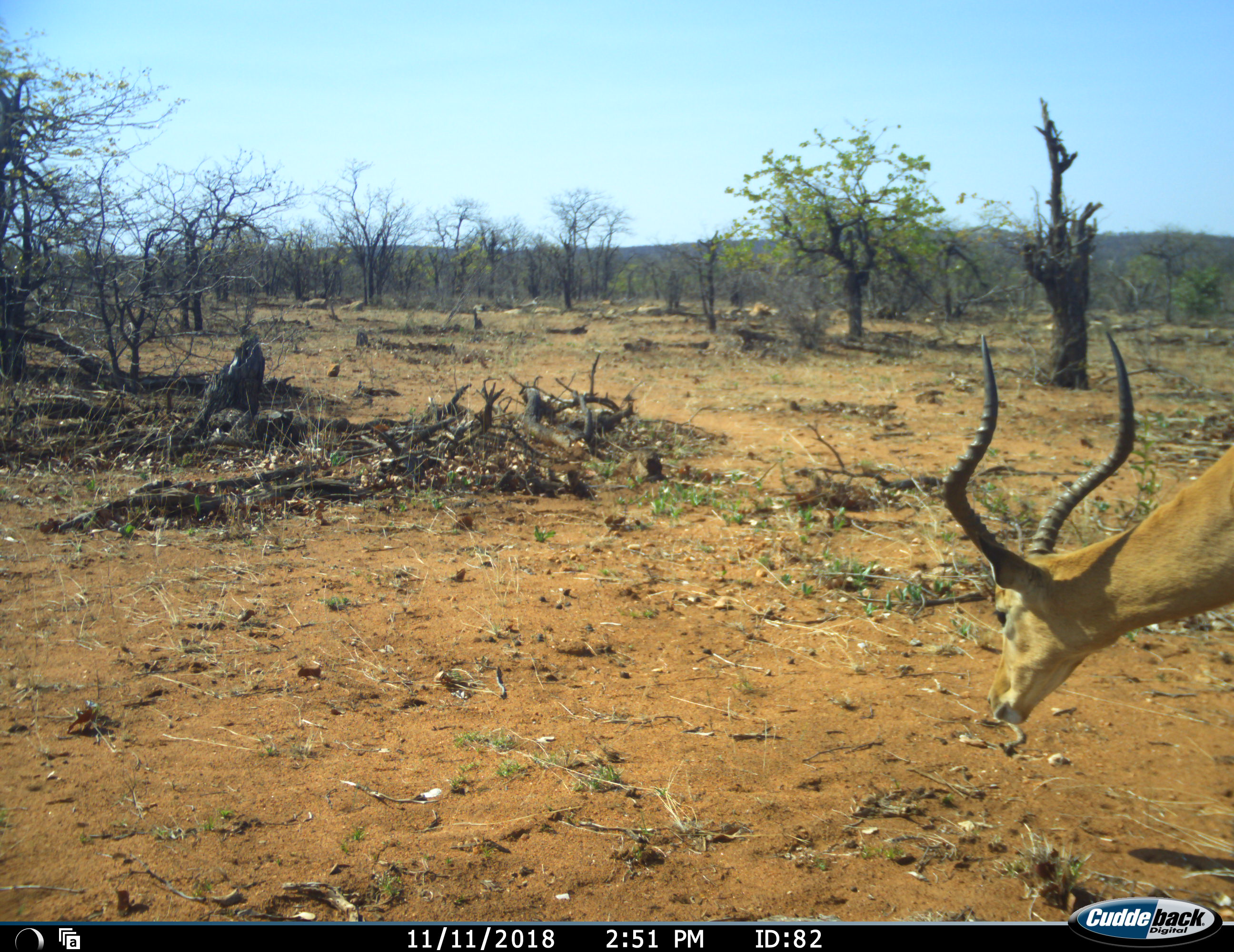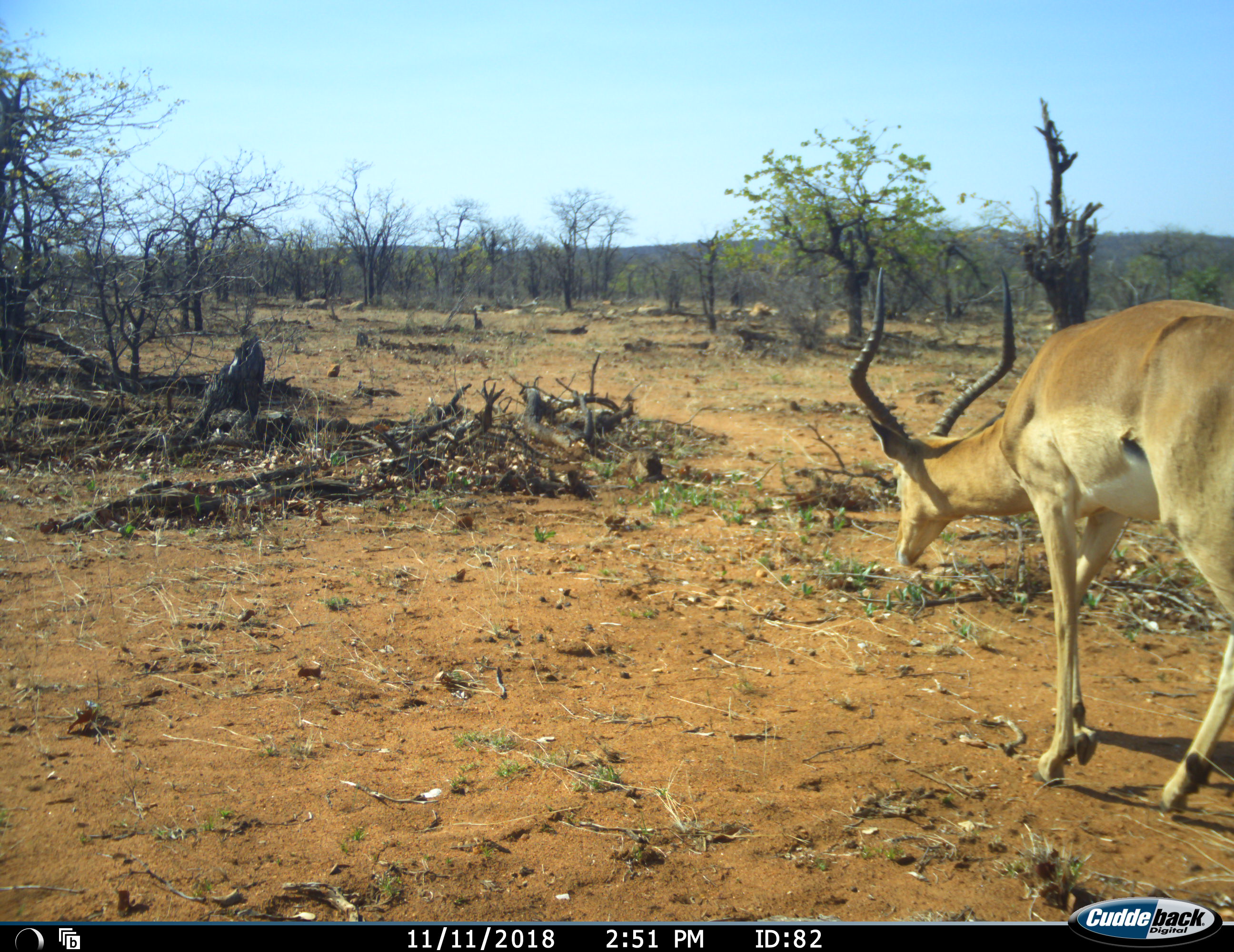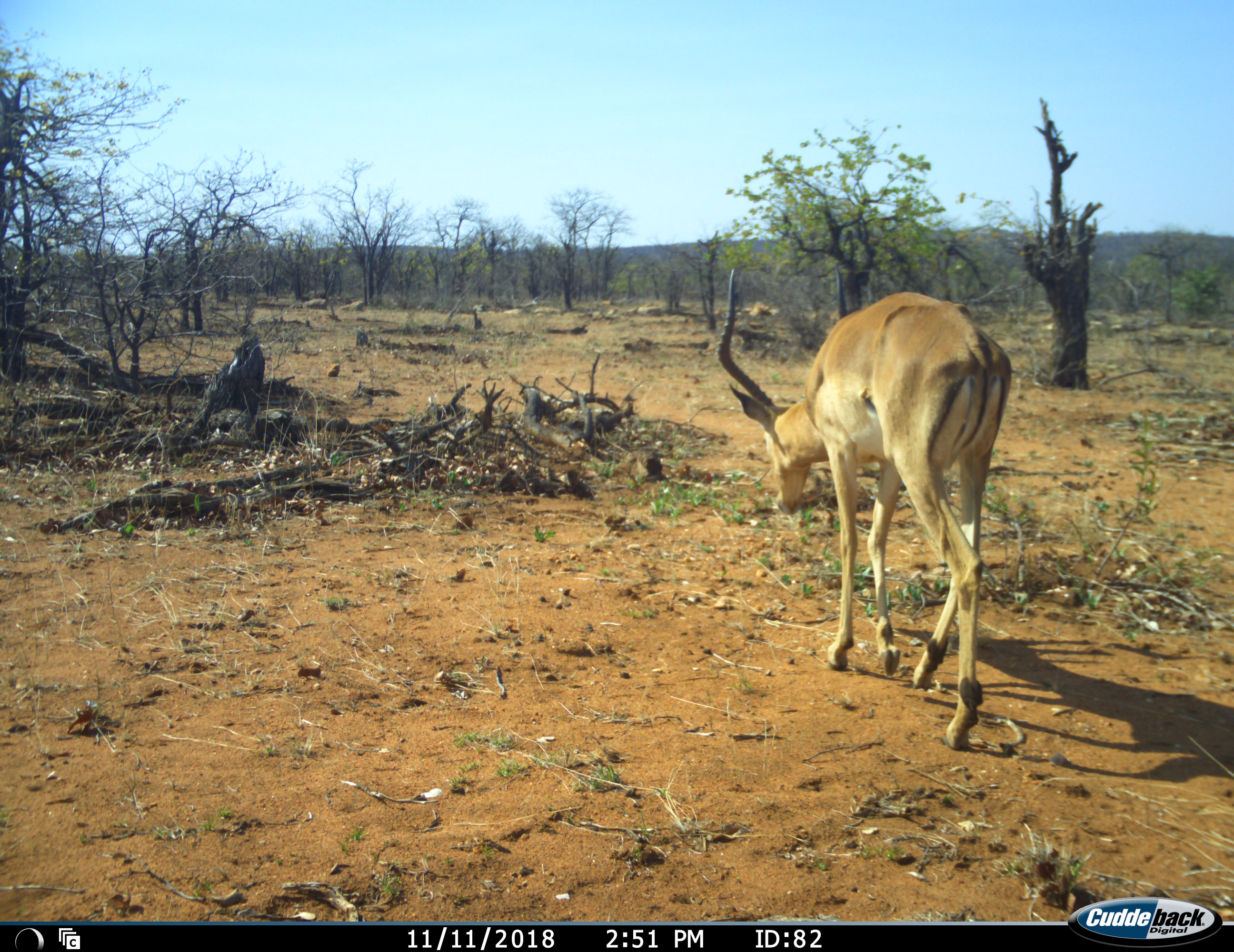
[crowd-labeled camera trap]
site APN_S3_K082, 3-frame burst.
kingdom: Animalia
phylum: Chordata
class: Mammalia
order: Artiodactyla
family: Bovidae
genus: Aepyceros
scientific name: Aepyceros melampus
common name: impala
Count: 1.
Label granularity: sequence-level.